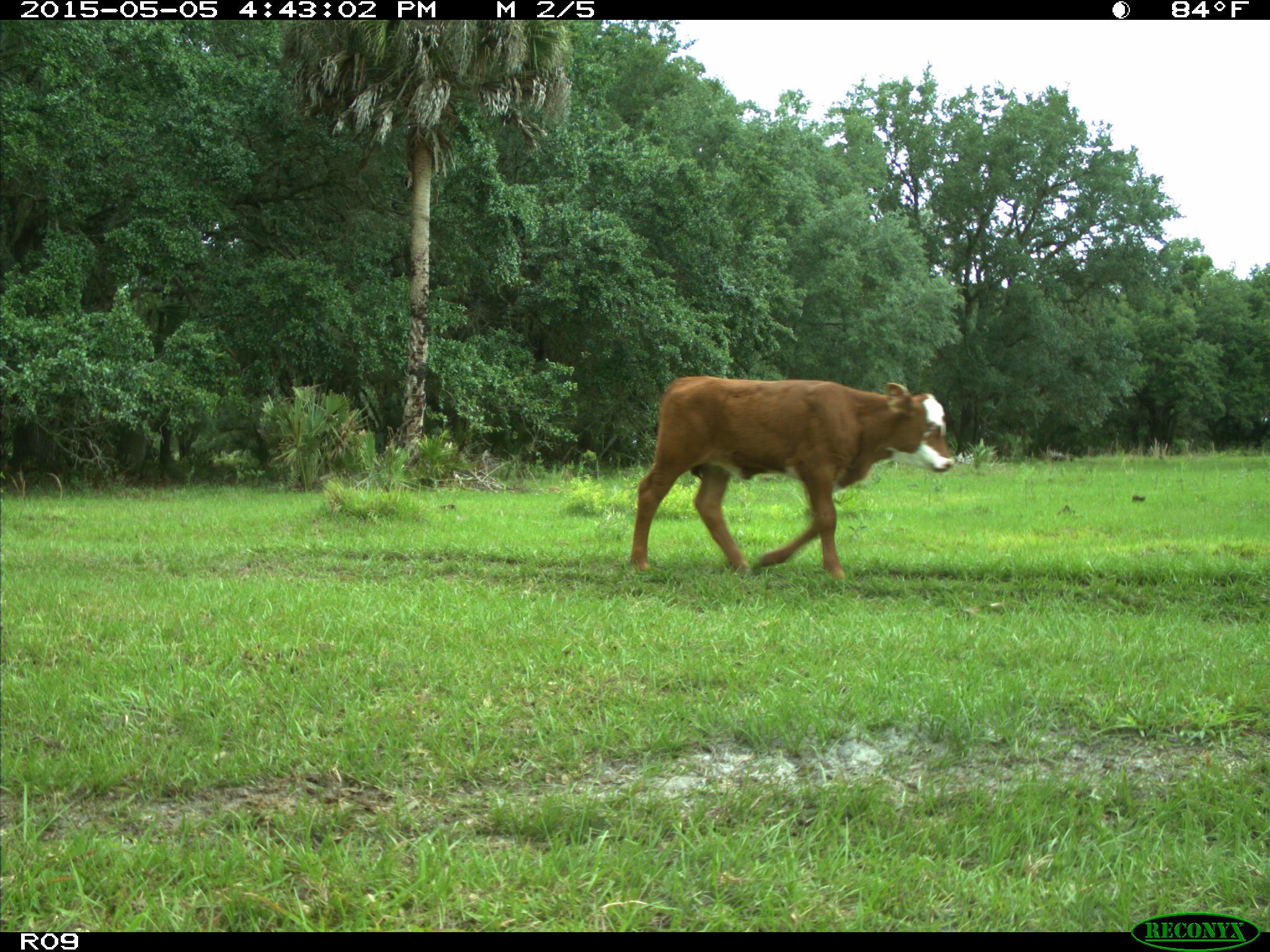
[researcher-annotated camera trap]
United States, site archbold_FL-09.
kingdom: Animalia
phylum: Chordata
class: Mammalia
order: Artiodactyla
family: Bovidae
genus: Bos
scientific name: Bos taurus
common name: domestic cow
Bos taurus (domestic cow).